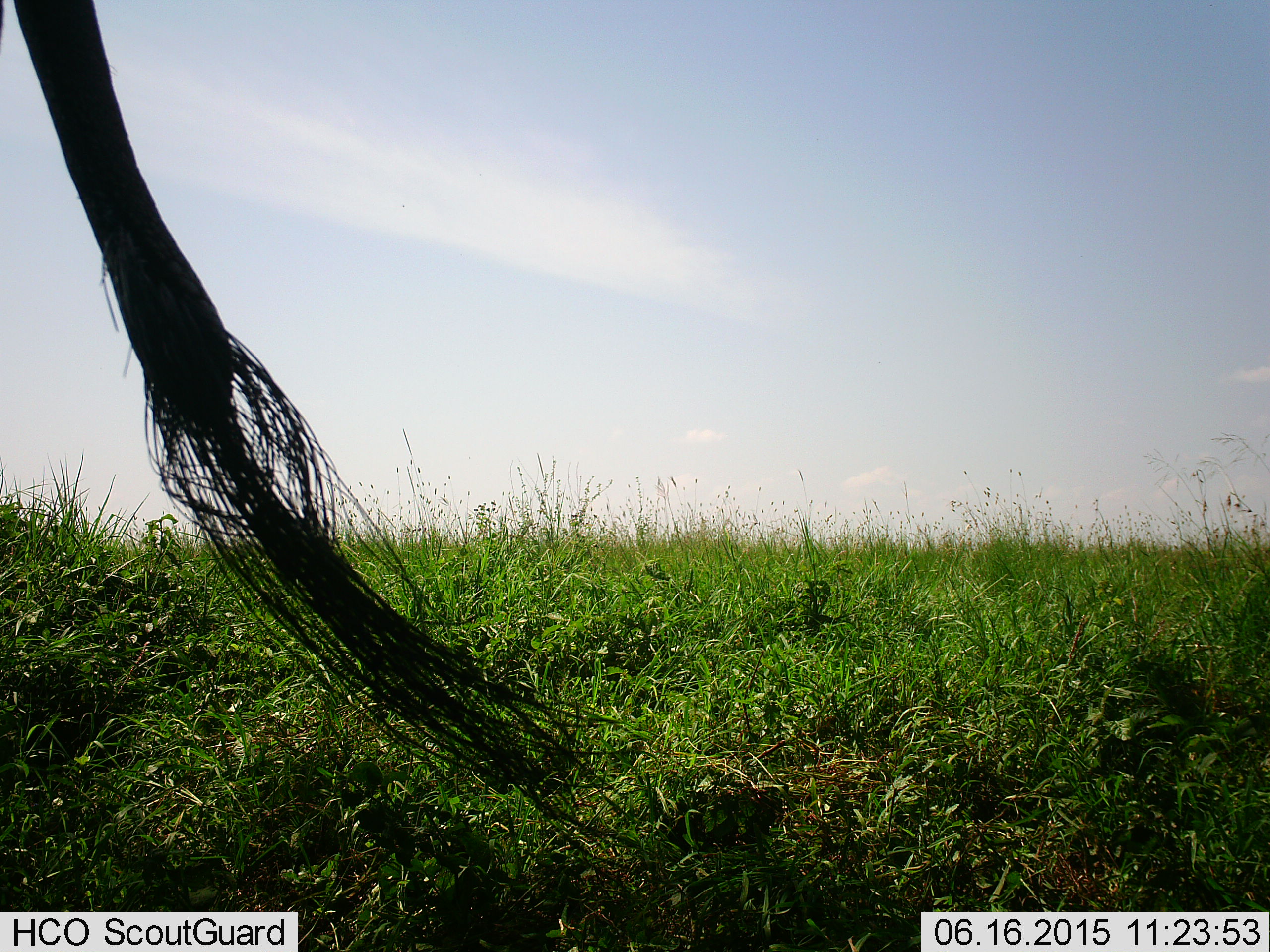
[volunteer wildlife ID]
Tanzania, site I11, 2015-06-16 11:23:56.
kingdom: Animalia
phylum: Chordata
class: Mammalia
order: Artiodactyla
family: Bovidae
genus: Connochaetes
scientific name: Connochaetes taurinus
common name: blue wildebeest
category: wildebeest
Wildebeest (blue wildebeest) (Connochaetes taurinus), count 1. Behavior (volunteer vote fractions): standing 90%, resting 0%, moving 10%, interacting 0%. Young present (vote fraction): 0%. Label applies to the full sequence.